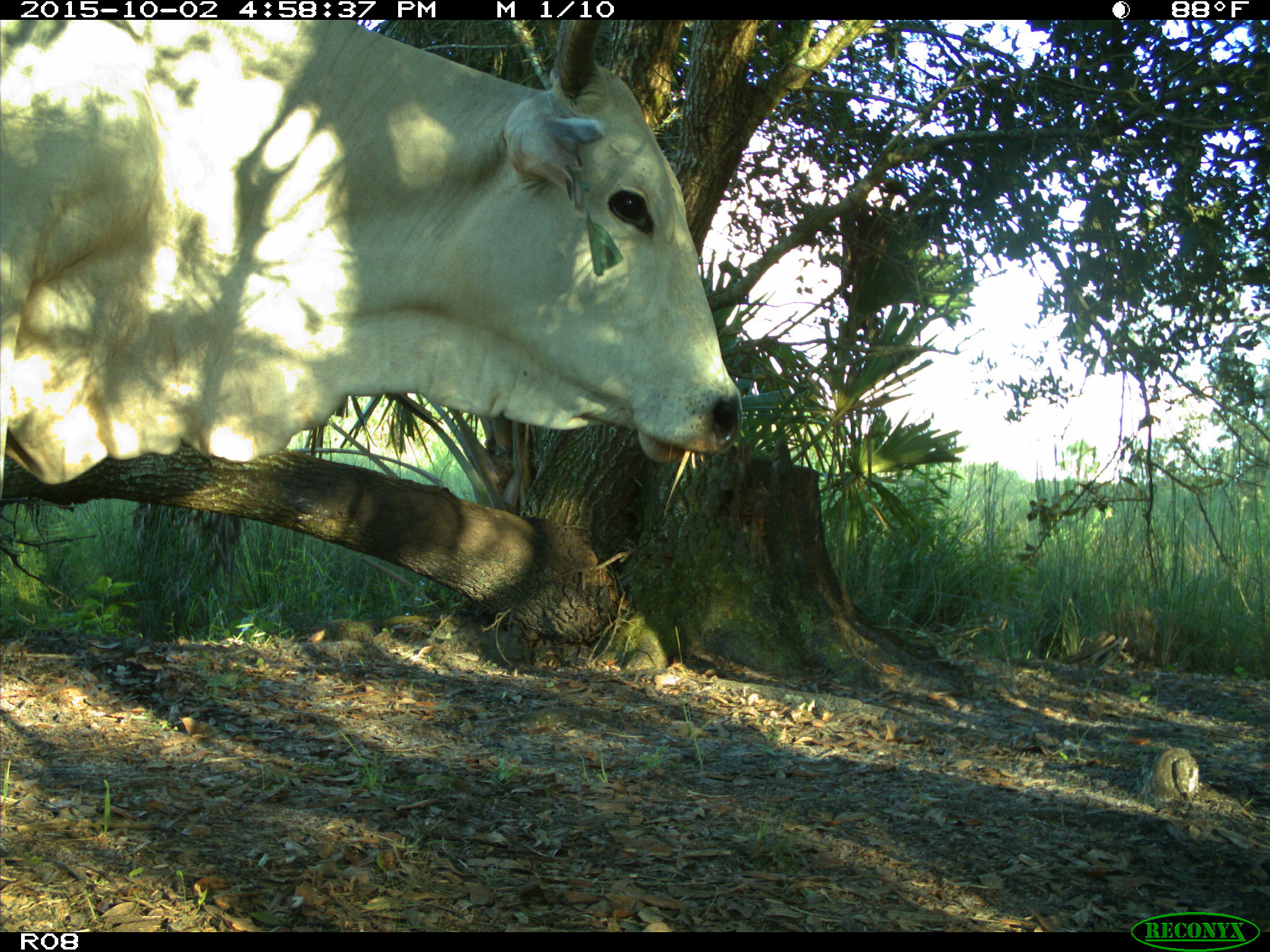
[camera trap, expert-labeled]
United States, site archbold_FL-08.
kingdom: Animalia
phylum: Chordata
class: Mammalia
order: Artiodactyla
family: Bovidae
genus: Bos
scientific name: Bos taurus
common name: domestic cow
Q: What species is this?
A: Bos taurus (domestic cow).